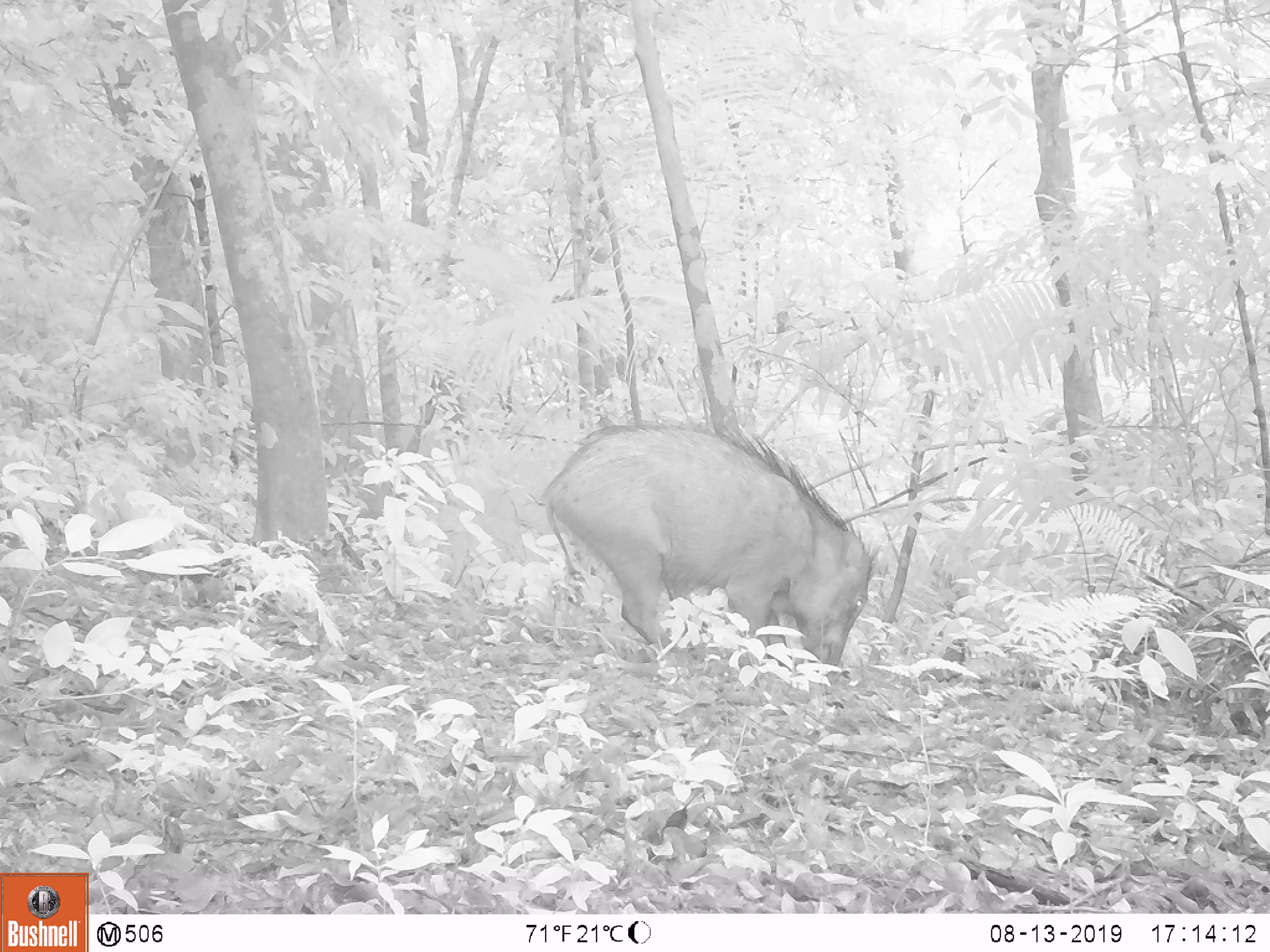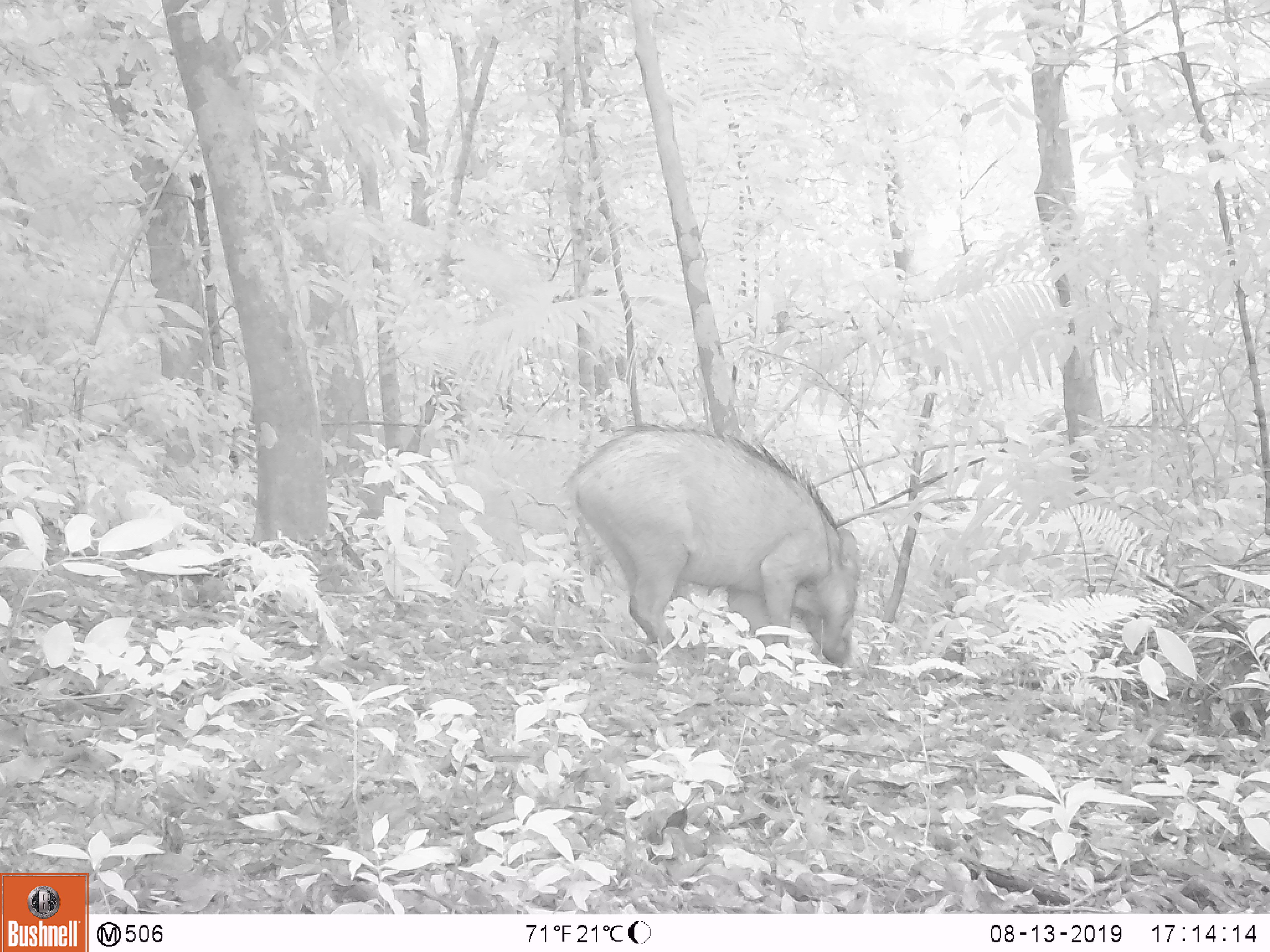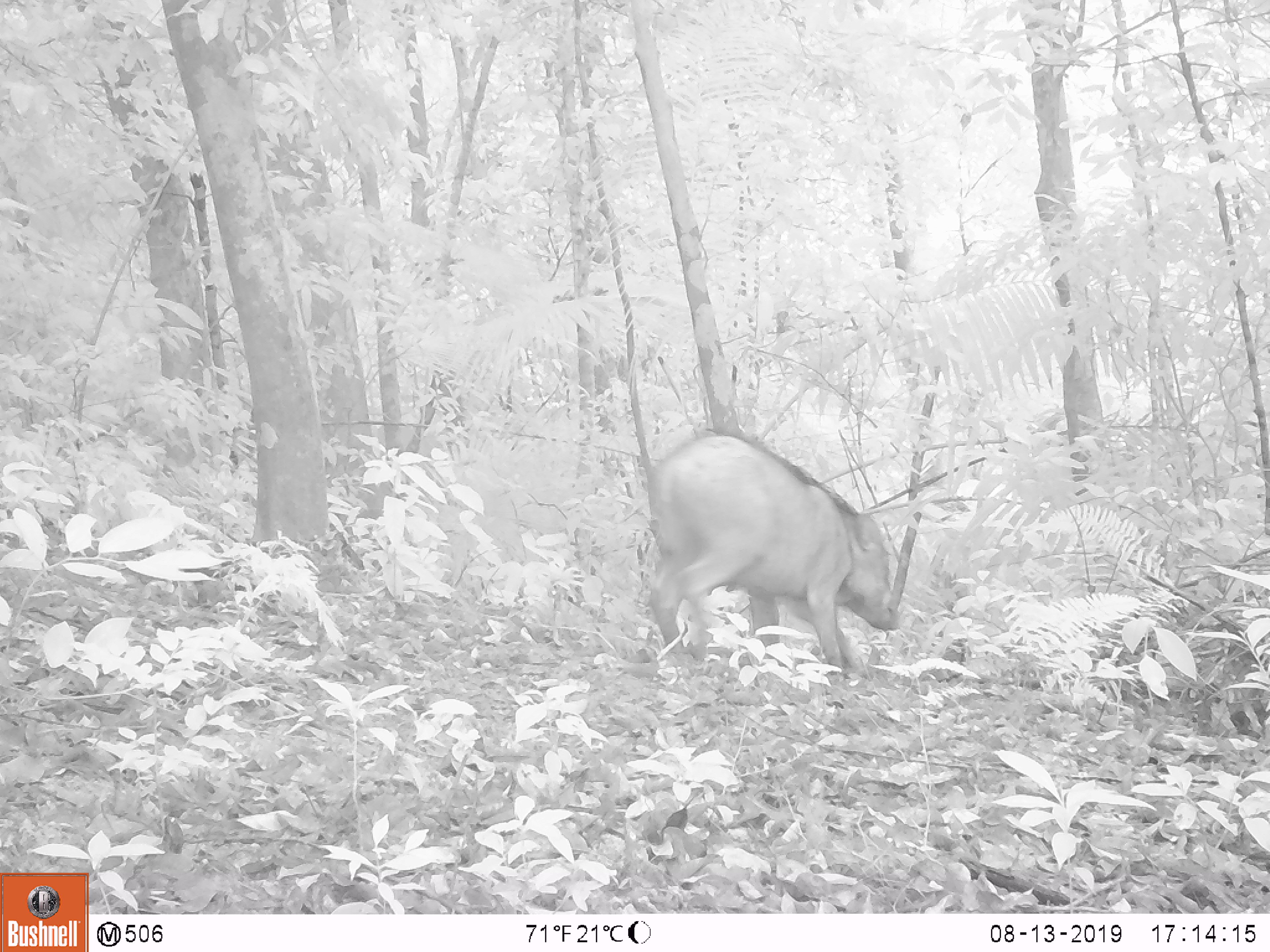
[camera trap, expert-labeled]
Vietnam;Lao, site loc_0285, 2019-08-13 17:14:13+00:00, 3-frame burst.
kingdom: Animalia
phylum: Chordata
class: Mammalia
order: Artiodactyla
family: Suidae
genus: Sus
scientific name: Sus scrofa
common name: eurasian wild pig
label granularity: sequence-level